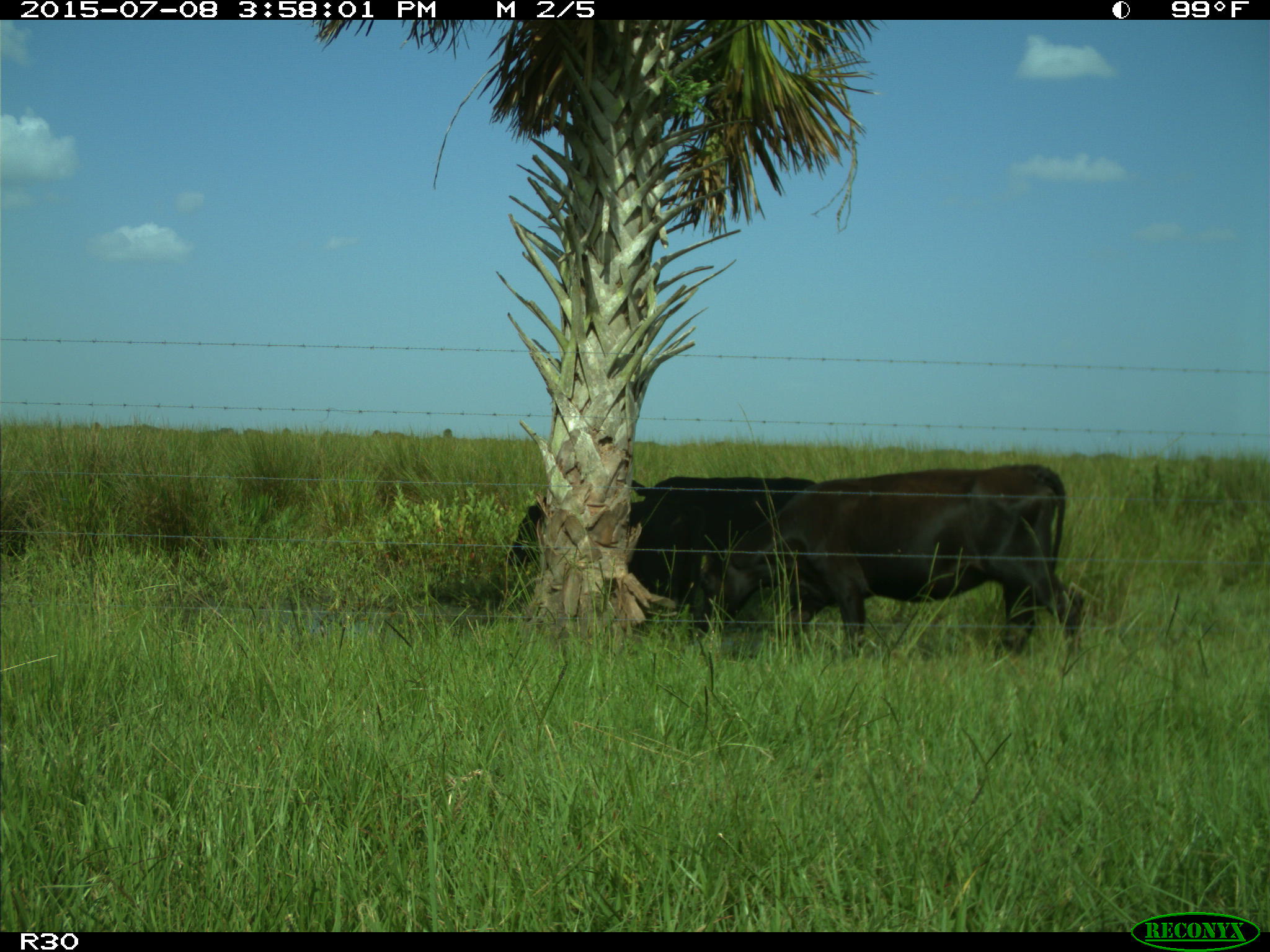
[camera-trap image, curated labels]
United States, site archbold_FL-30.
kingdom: Animalia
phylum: Chordata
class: Mammalia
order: Artiodactyla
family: Bovidae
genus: Bos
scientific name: Bos taurus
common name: domestic cow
Bos taurus (domestic cow).